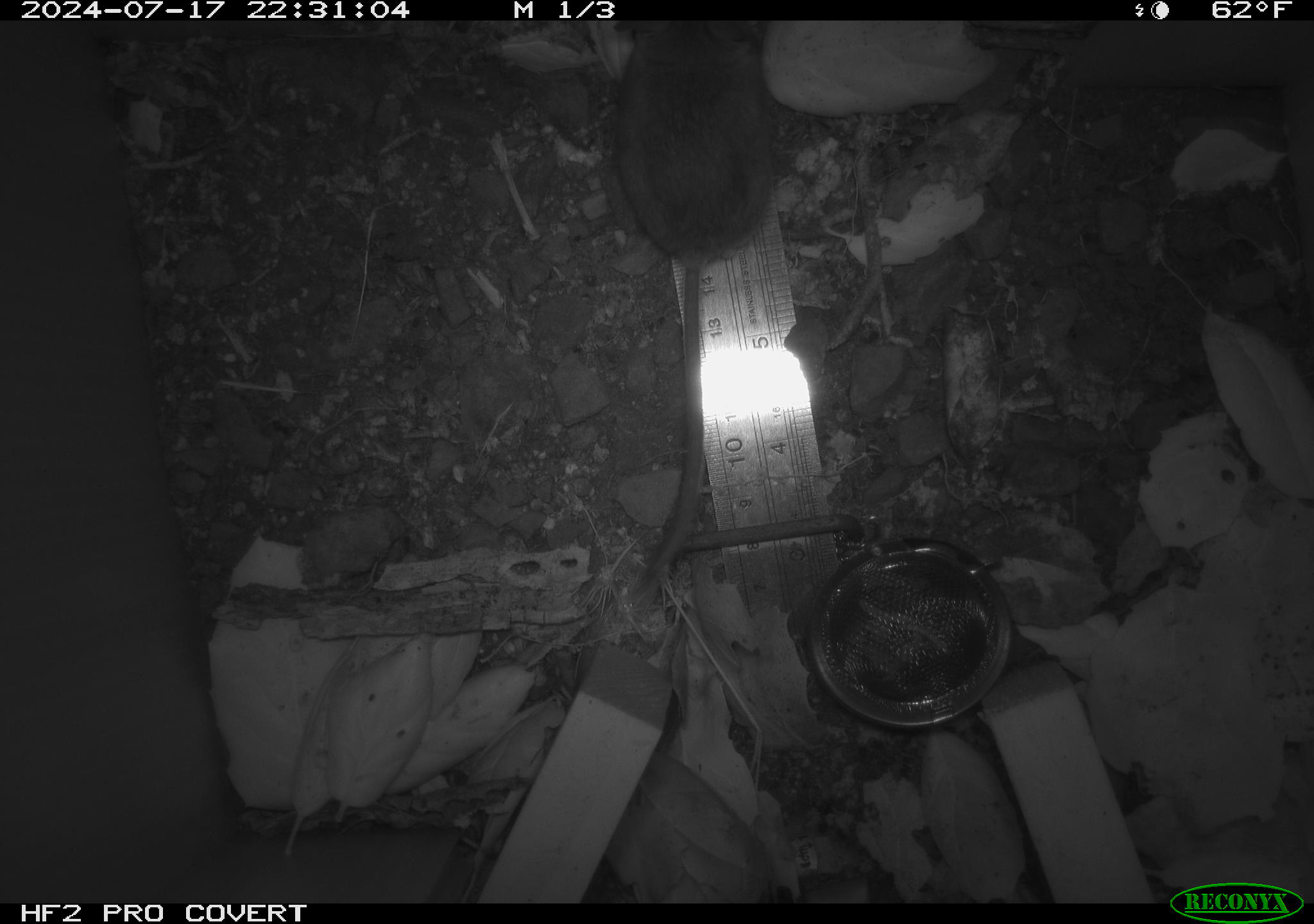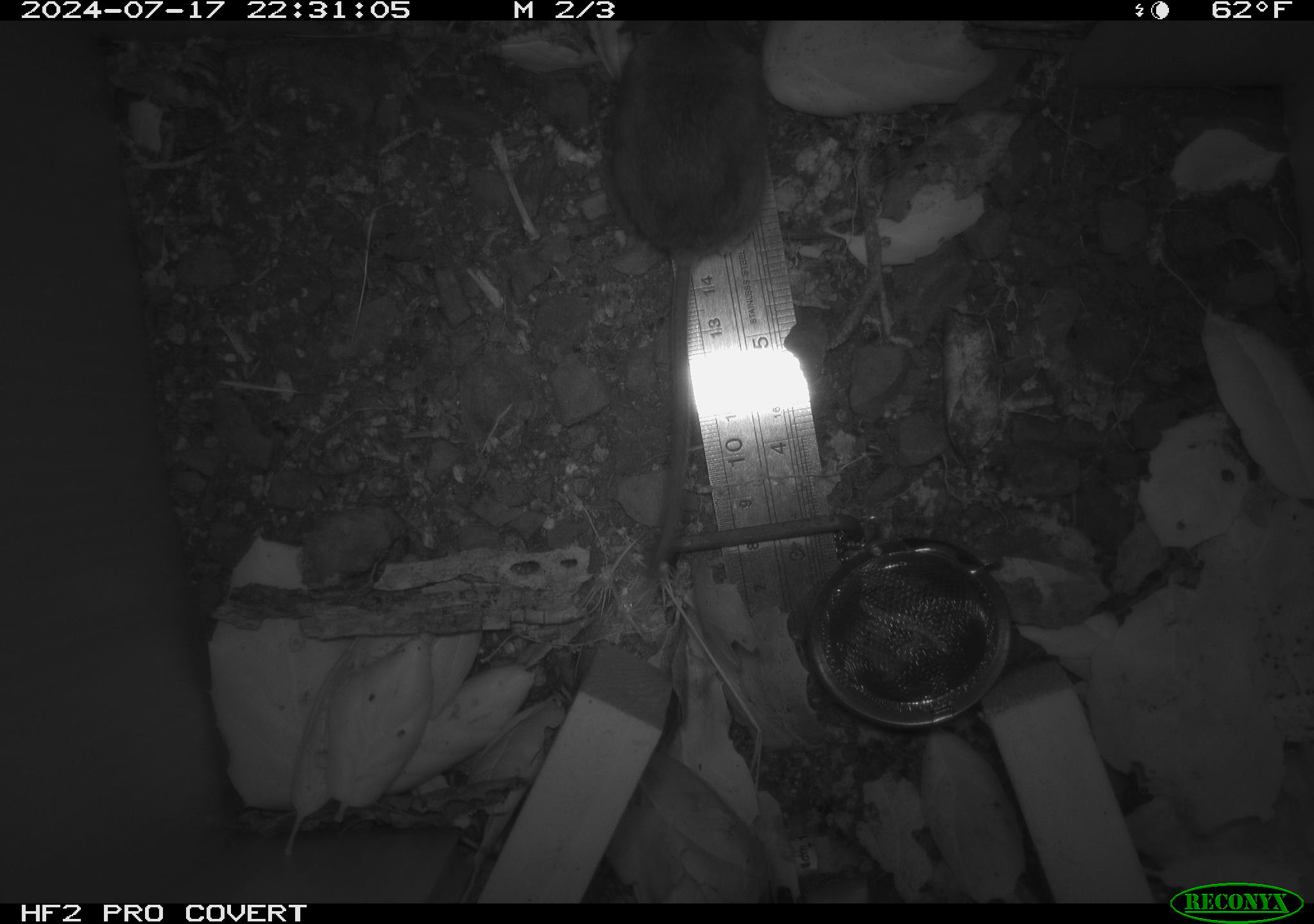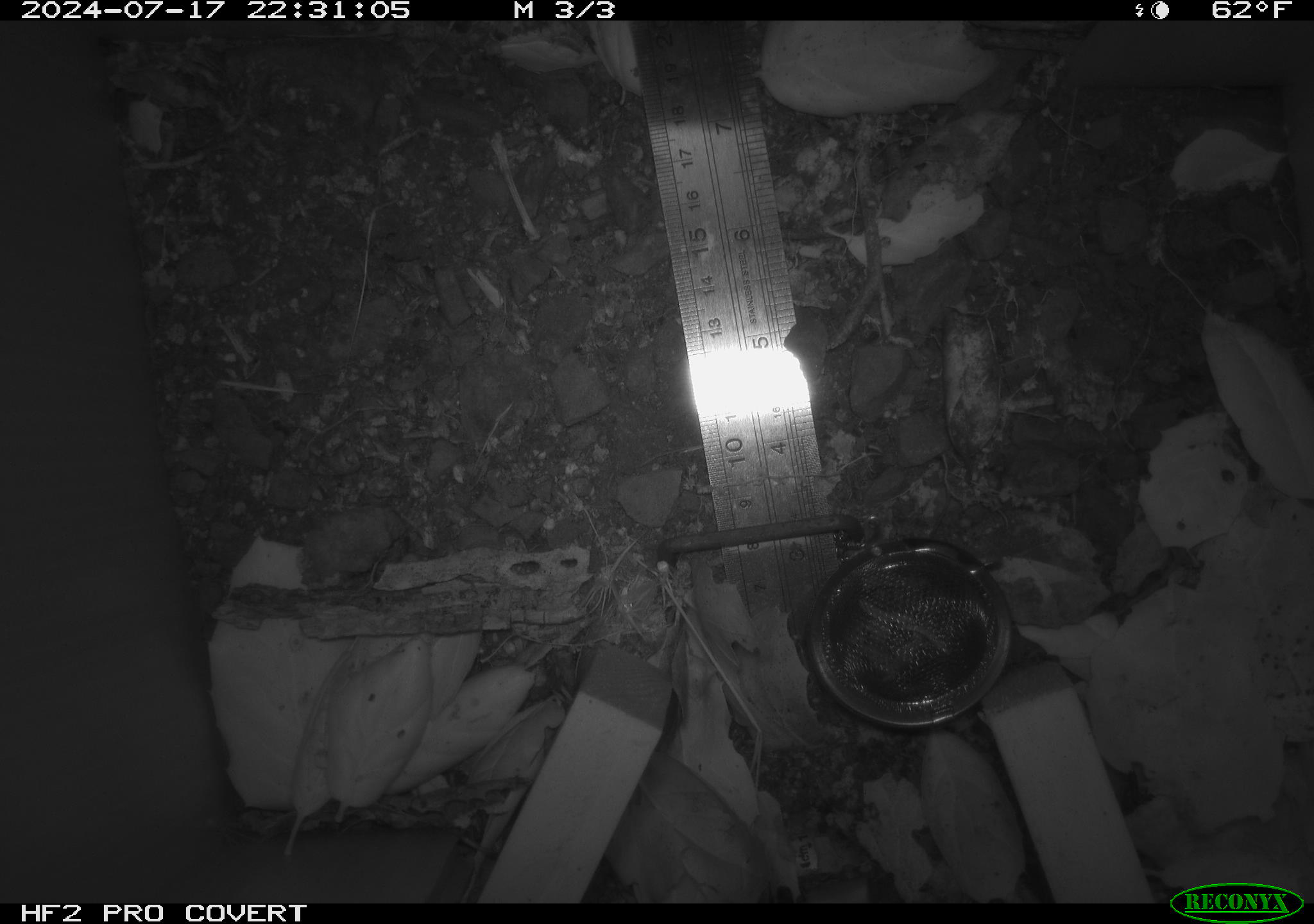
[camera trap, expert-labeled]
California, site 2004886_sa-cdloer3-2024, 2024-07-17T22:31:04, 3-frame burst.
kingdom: Animalia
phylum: Chordata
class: Mammalia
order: Rodentia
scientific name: Rodentia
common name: rodent